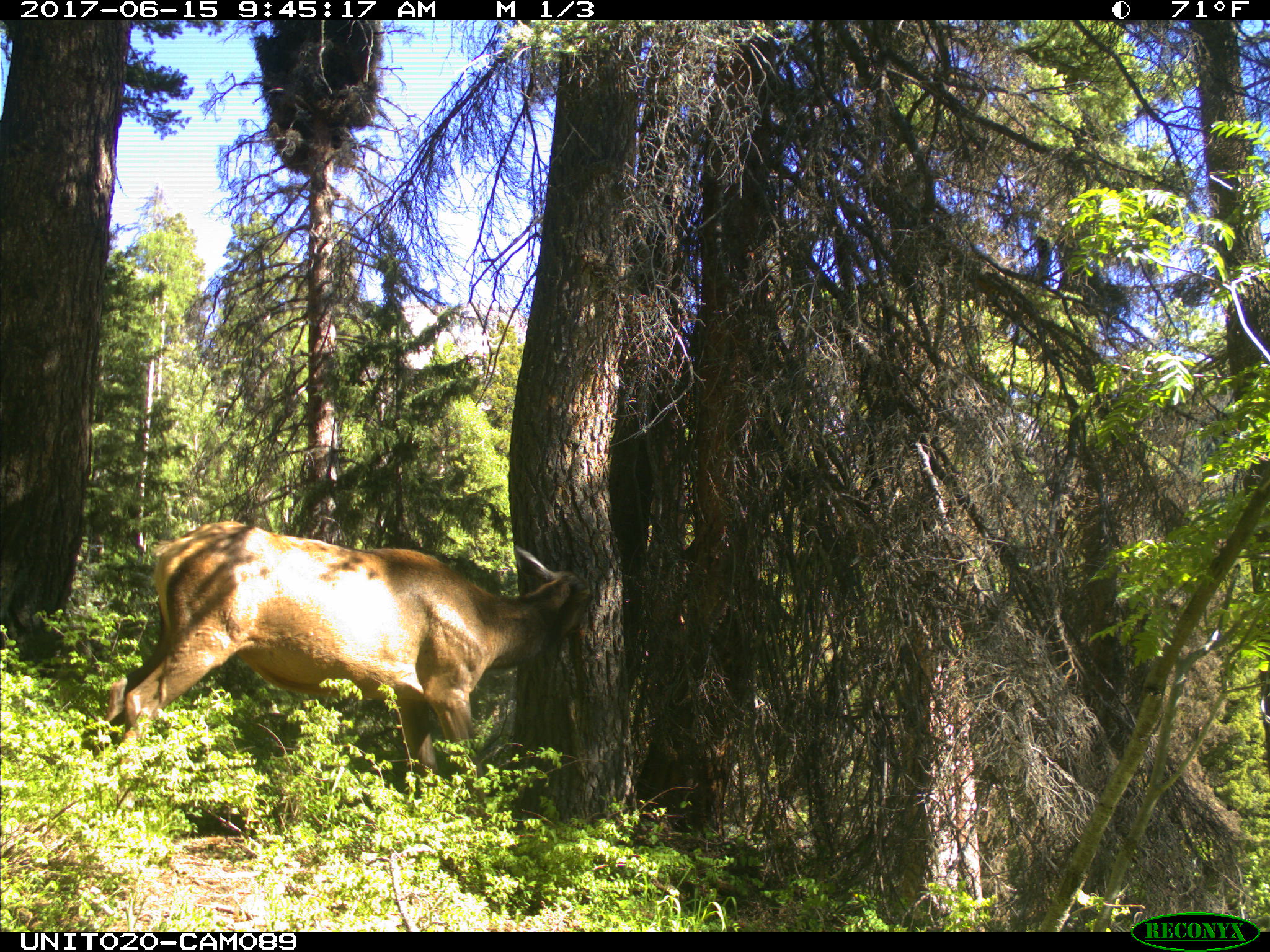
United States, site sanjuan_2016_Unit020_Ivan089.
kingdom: Animalia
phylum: Chordata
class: Mammalia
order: Artiodactyla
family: Cervidae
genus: Cervus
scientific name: Cervus elaphus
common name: red deer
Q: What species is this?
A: Cervus elaphus (red deer).